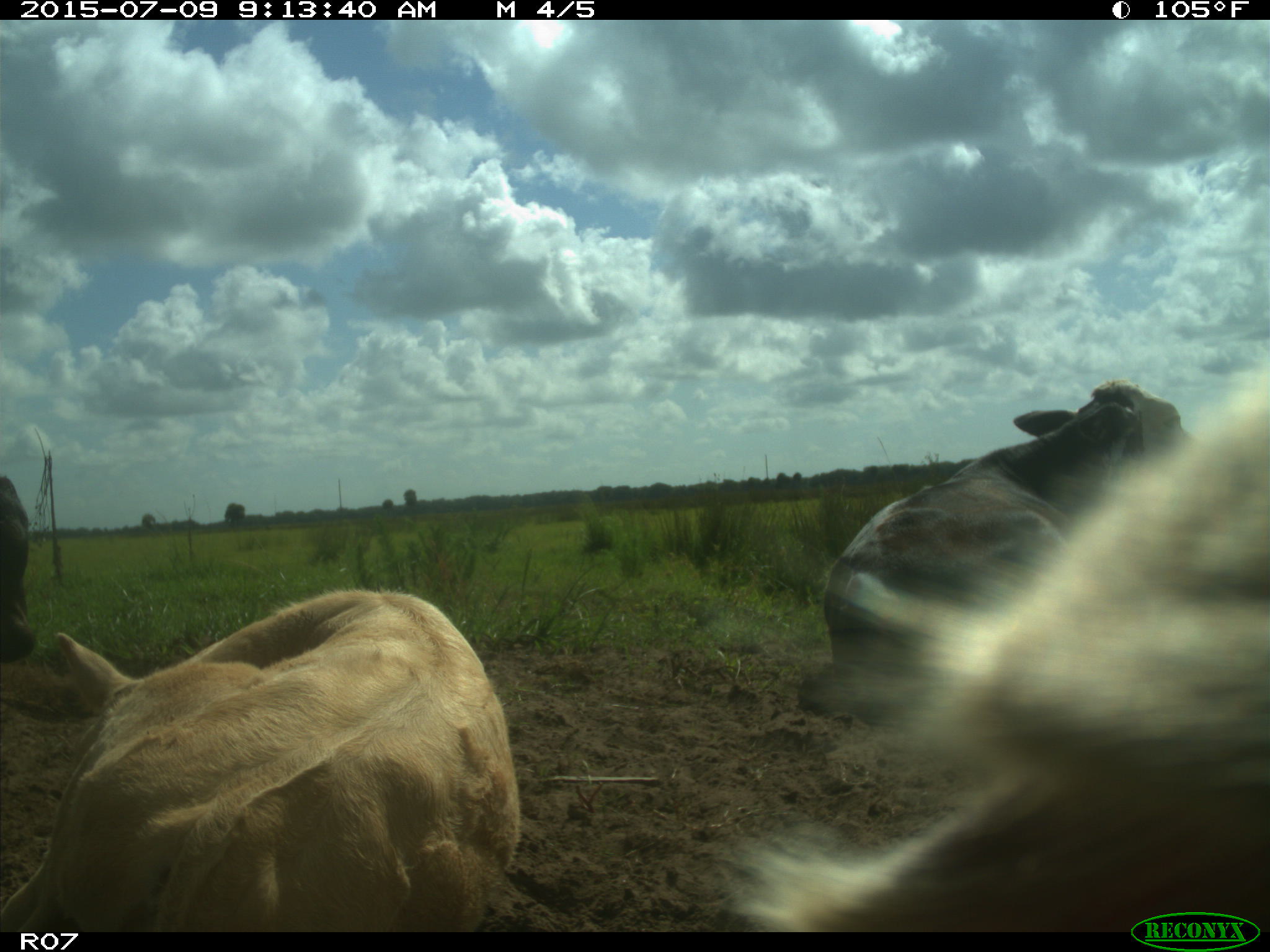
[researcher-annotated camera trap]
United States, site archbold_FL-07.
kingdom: Animalia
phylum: Chordata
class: Mammalia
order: Artiodactyla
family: Bovidae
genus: Bos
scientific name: Bos taurus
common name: domestic cow